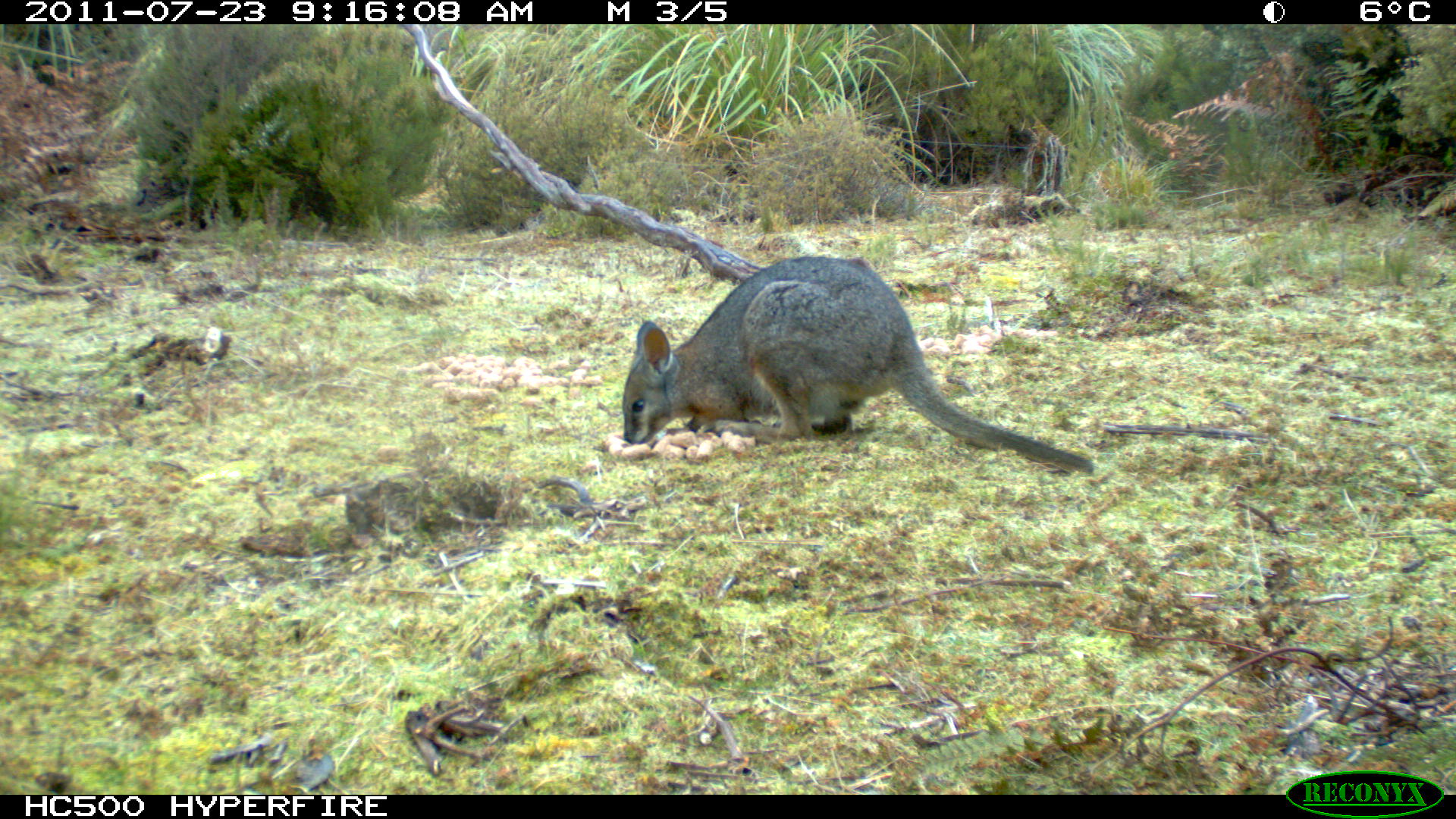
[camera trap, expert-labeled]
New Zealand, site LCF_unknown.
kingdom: Animalia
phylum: Chordata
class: Mammalia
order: Diprotodontia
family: Macropodidae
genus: Notamacropus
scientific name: Notamacropus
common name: wallaby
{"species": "wallaby (Notamacropus)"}